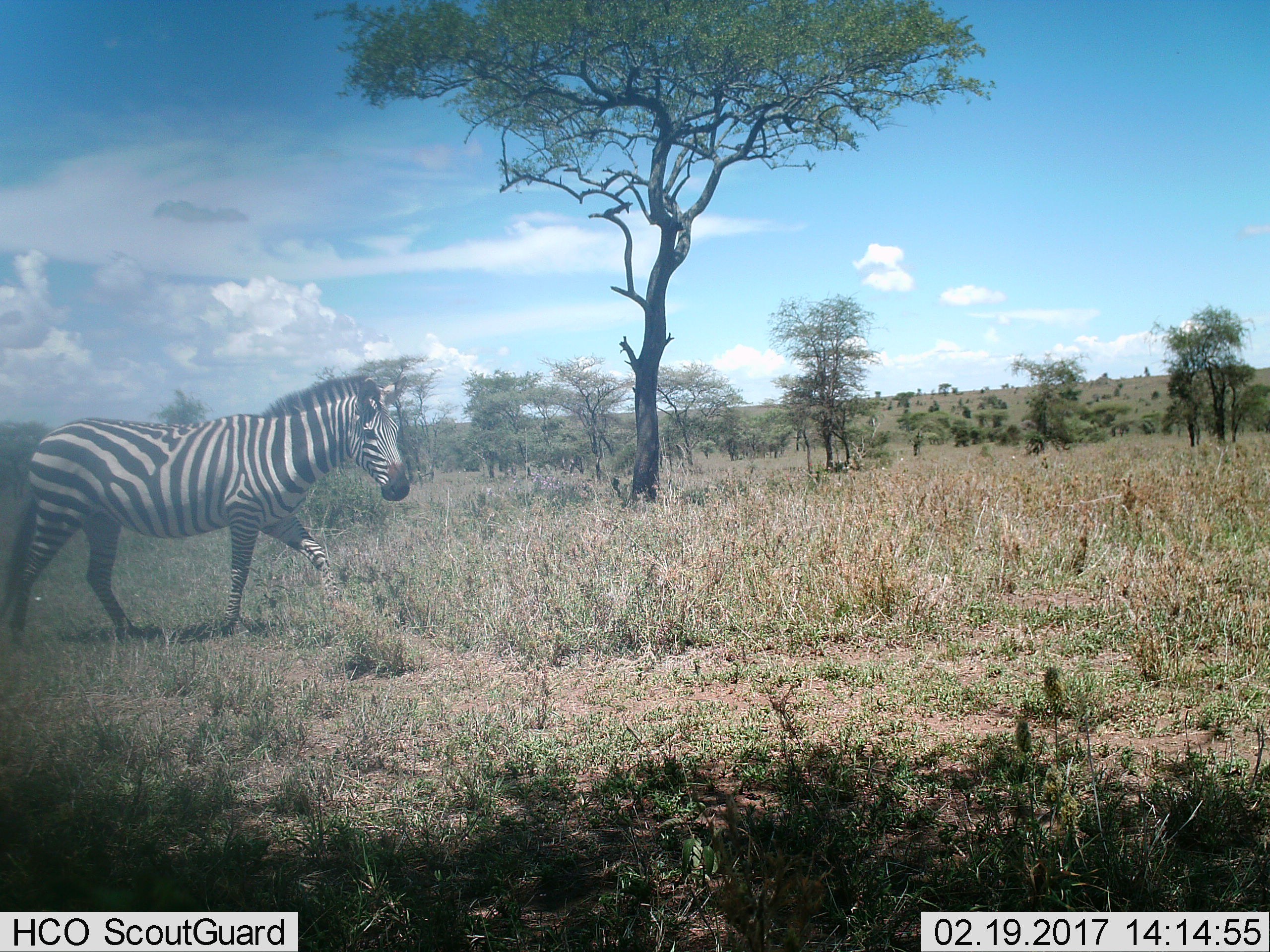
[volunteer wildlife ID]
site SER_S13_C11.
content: unidentified animal